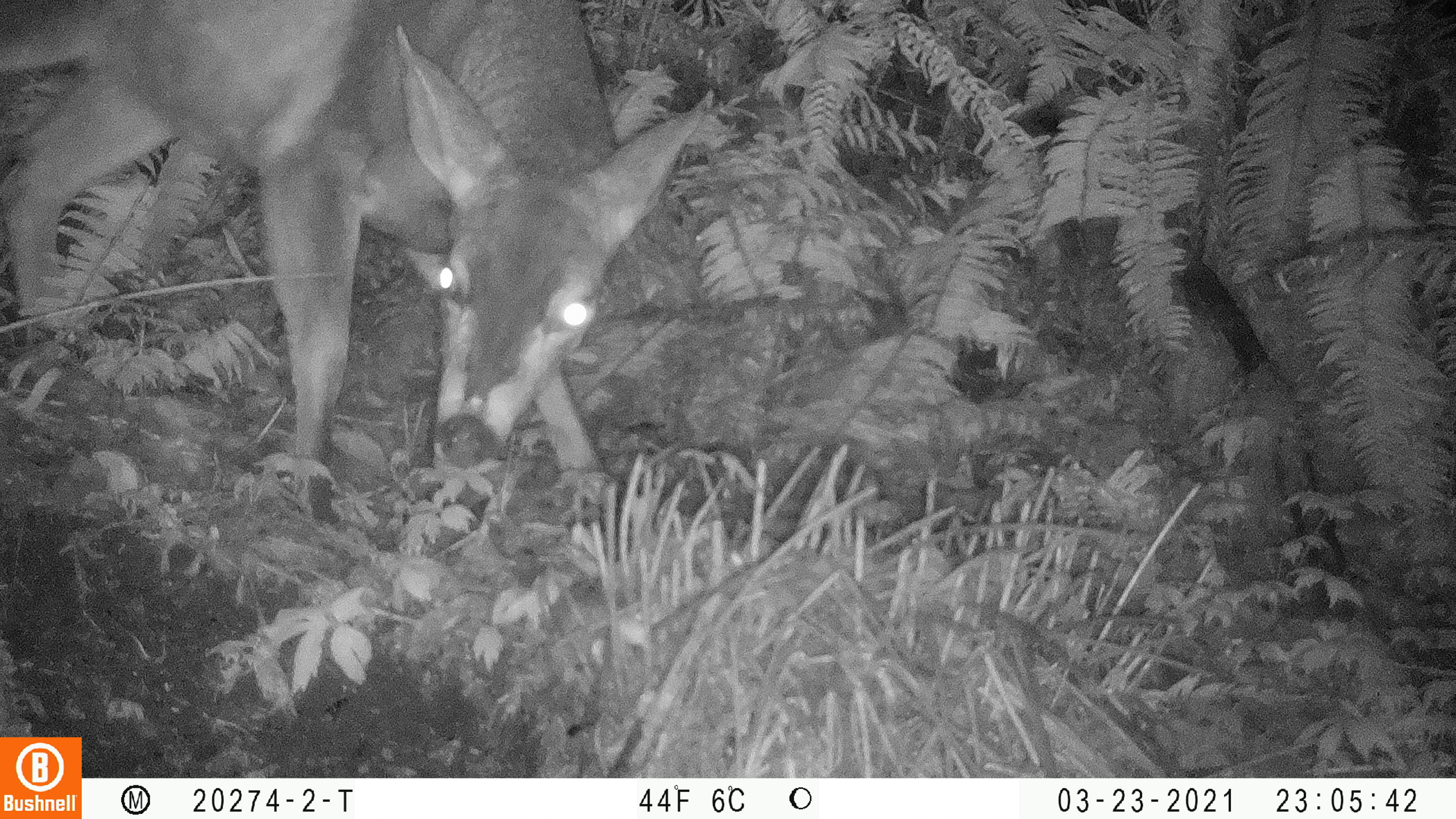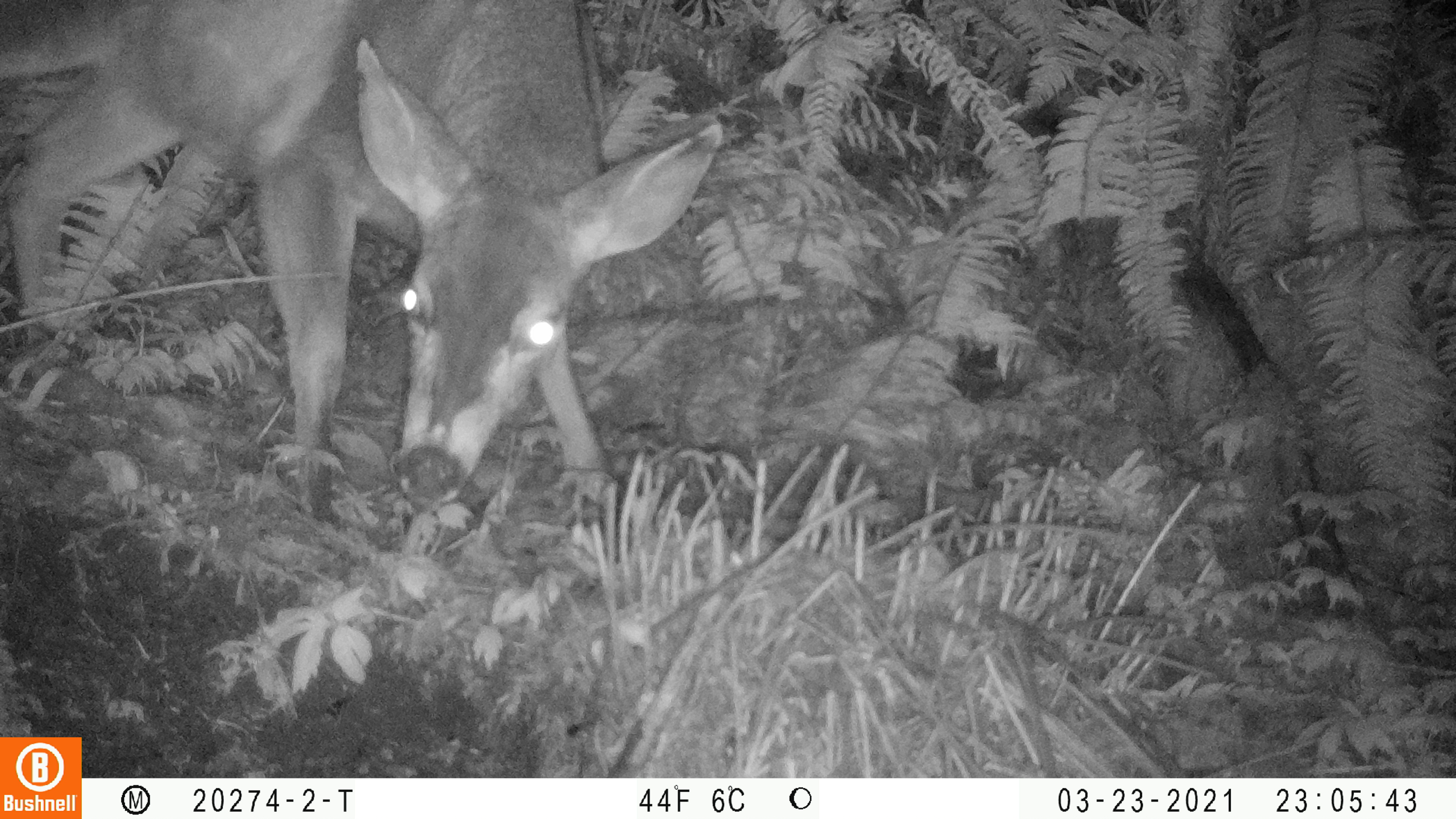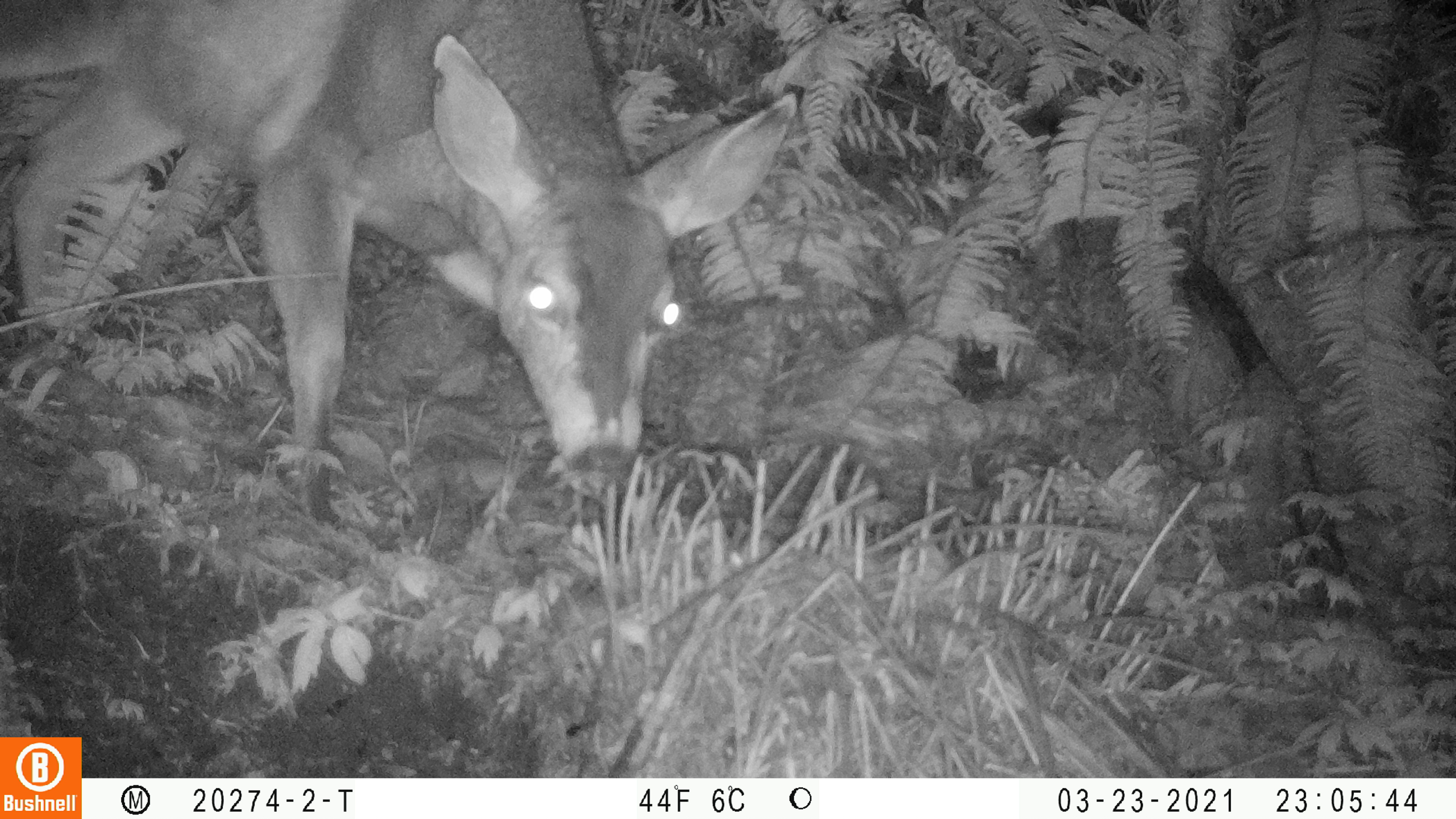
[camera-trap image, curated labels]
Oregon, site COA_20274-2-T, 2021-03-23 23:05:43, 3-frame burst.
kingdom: Animalia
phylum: Chordata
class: Mammalia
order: Artiodactyla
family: Cervidae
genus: Odocoileus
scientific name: Odocoileus hemionus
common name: black-tailed deer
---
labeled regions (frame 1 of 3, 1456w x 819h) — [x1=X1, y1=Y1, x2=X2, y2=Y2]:
black-tailed deer: [x1=1, y1=3, x2=726, y2=495]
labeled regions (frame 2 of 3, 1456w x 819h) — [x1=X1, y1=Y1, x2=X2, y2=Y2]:
black-tailed deer: [x1=3, y1=3, x2=734, y2=526]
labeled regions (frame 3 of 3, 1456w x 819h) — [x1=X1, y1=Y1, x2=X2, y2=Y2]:
black-tailed deer: [x1=1, y1=1, x2=802, y2=495]